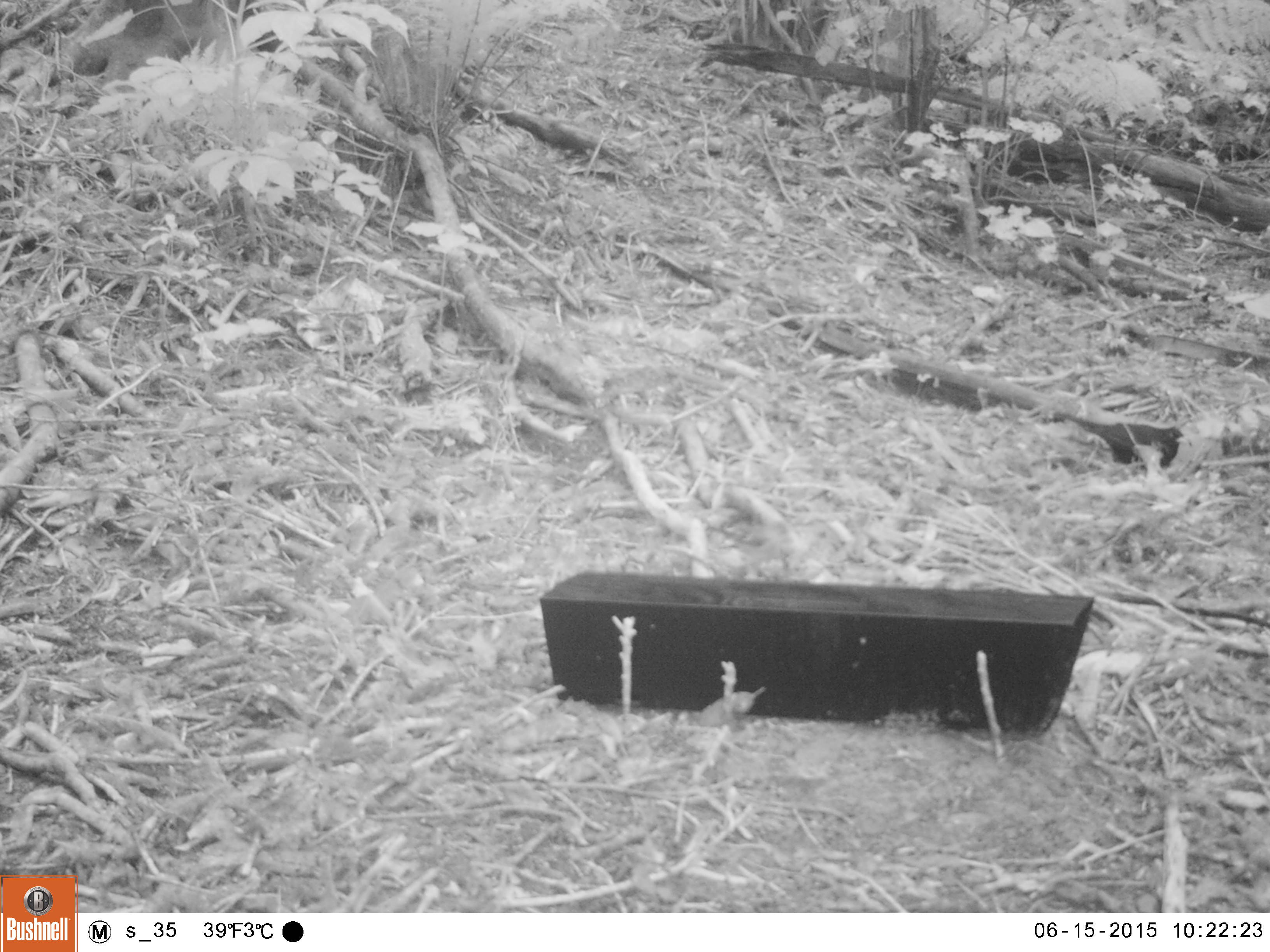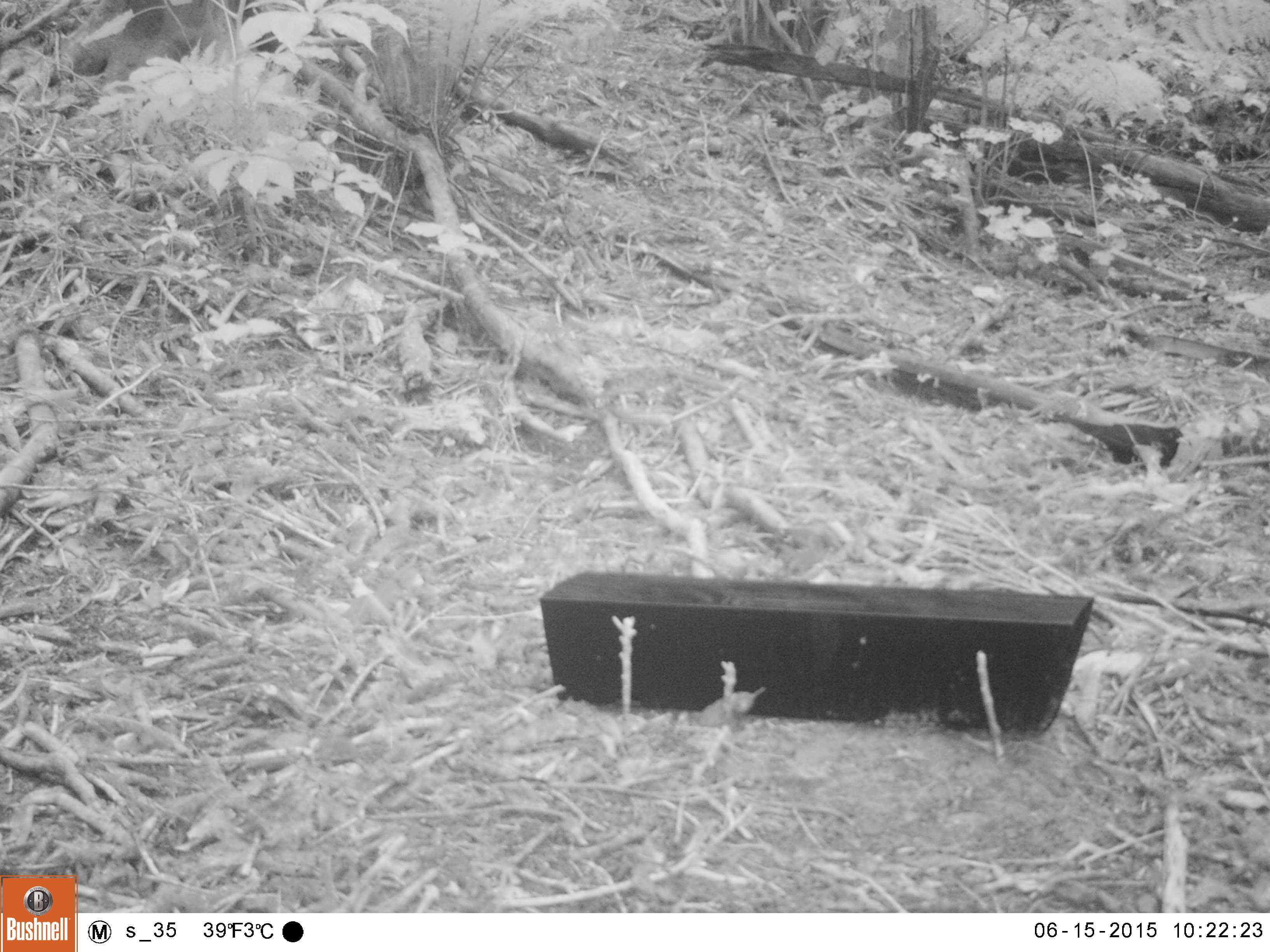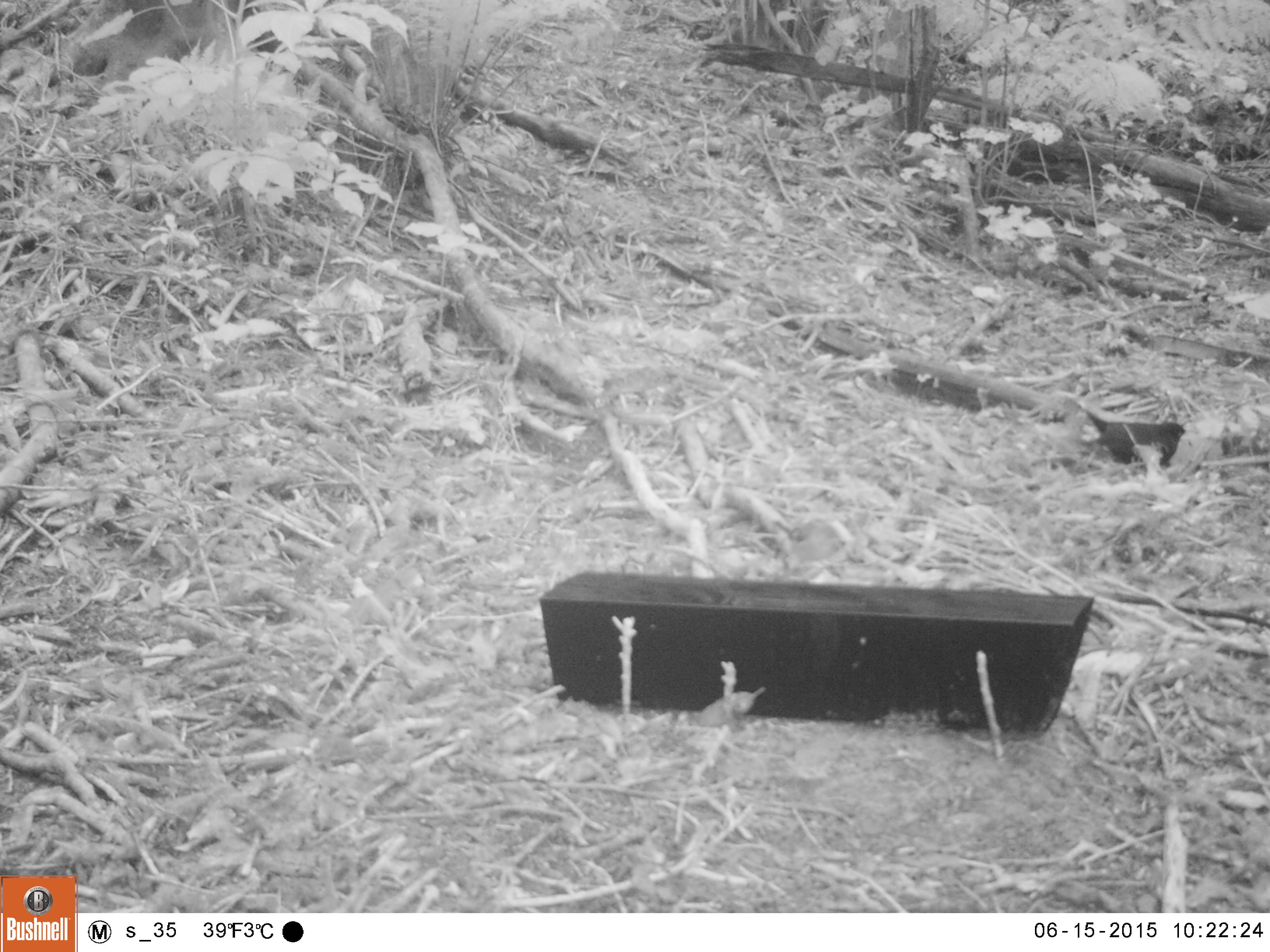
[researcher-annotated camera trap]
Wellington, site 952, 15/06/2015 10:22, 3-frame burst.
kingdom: Animalia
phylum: Chordata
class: Aves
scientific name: Aves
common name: bird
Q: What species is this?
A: Bird (Aves).